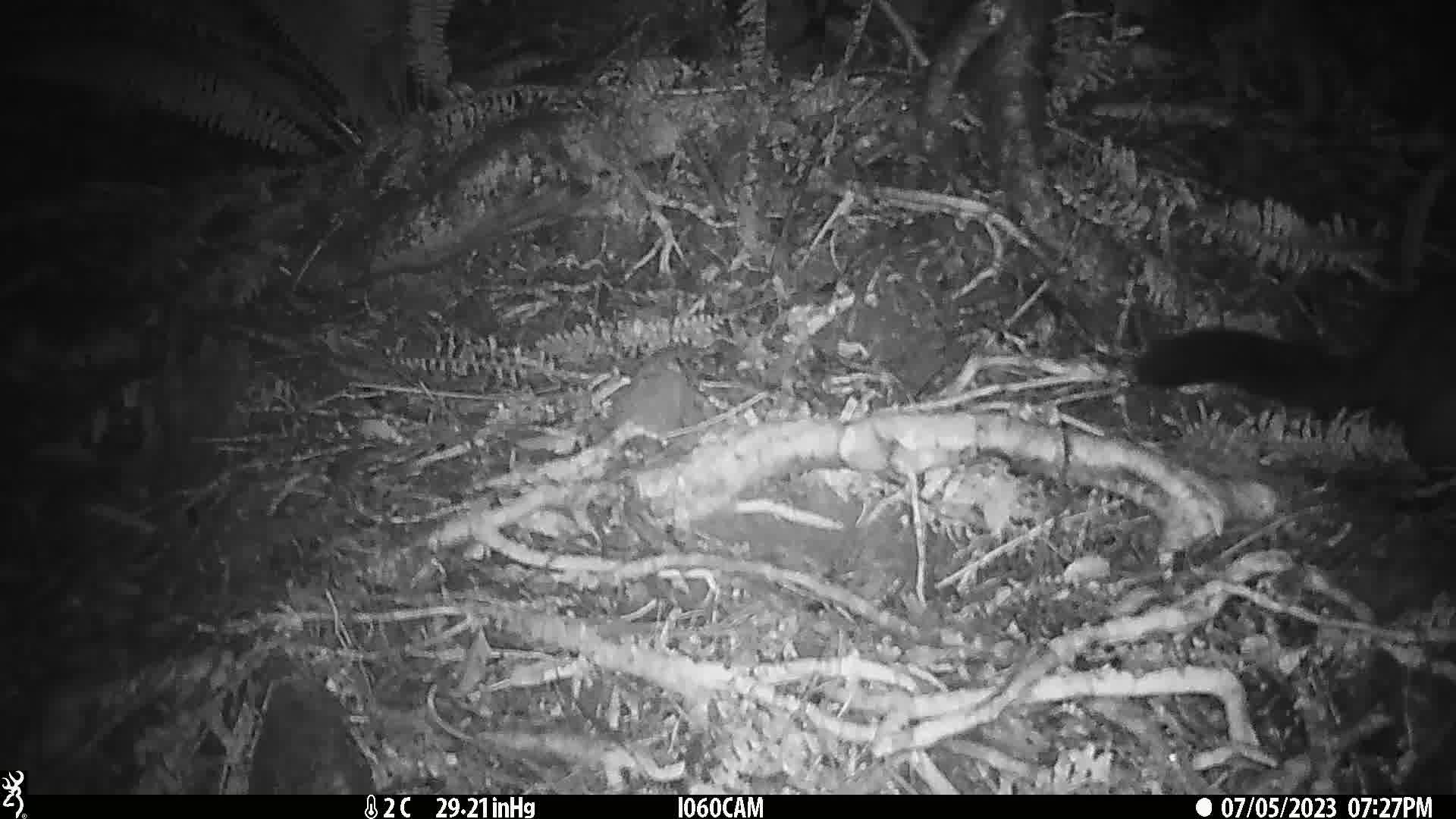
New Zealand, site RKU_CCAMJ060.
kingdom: Animalia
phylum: Chordata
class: Mammalia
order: Diprotodontia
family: Phalangeridae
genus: Trichosurus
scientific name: Trichosurus vulpecula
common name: common brushtail possum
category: possum